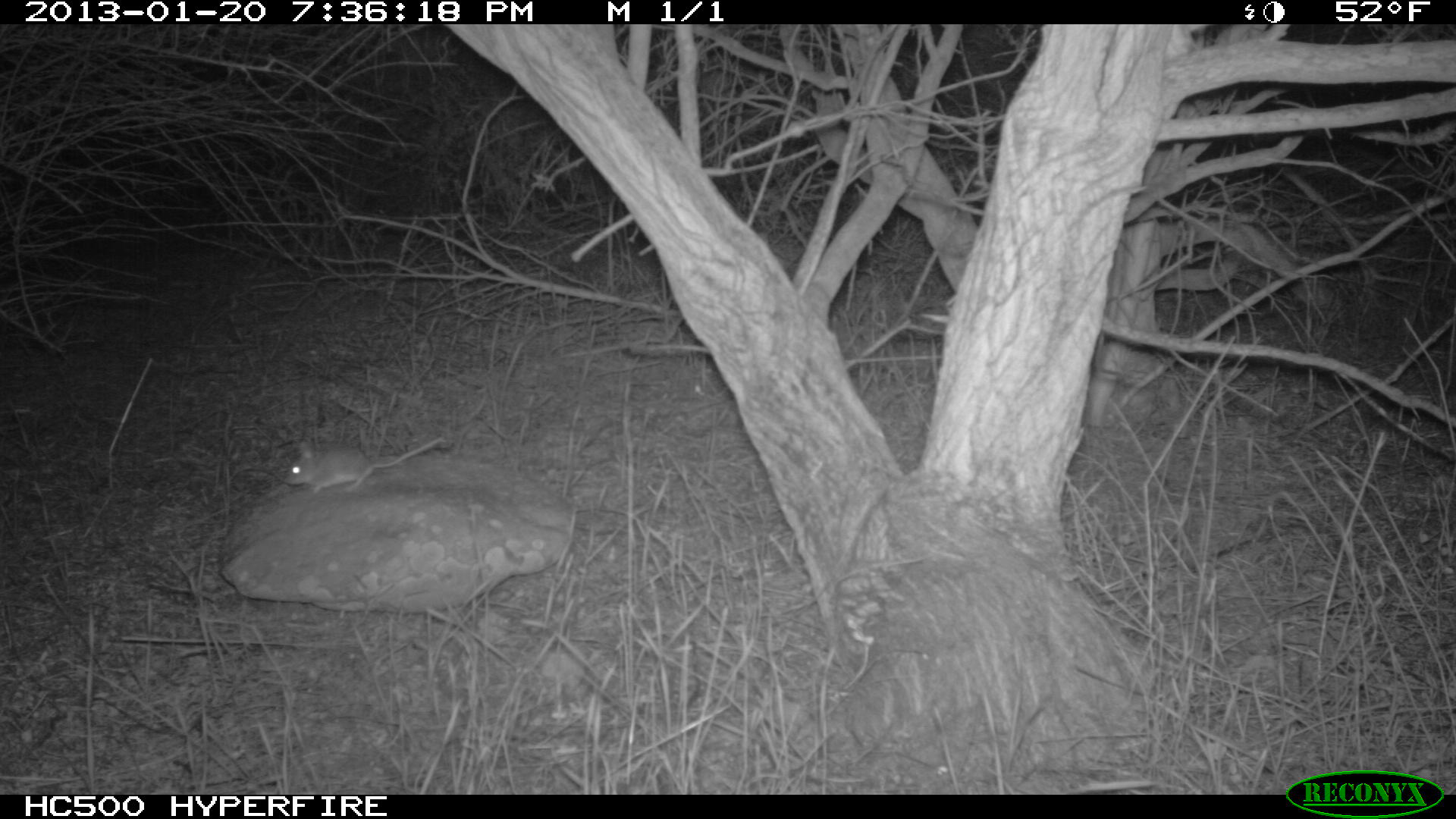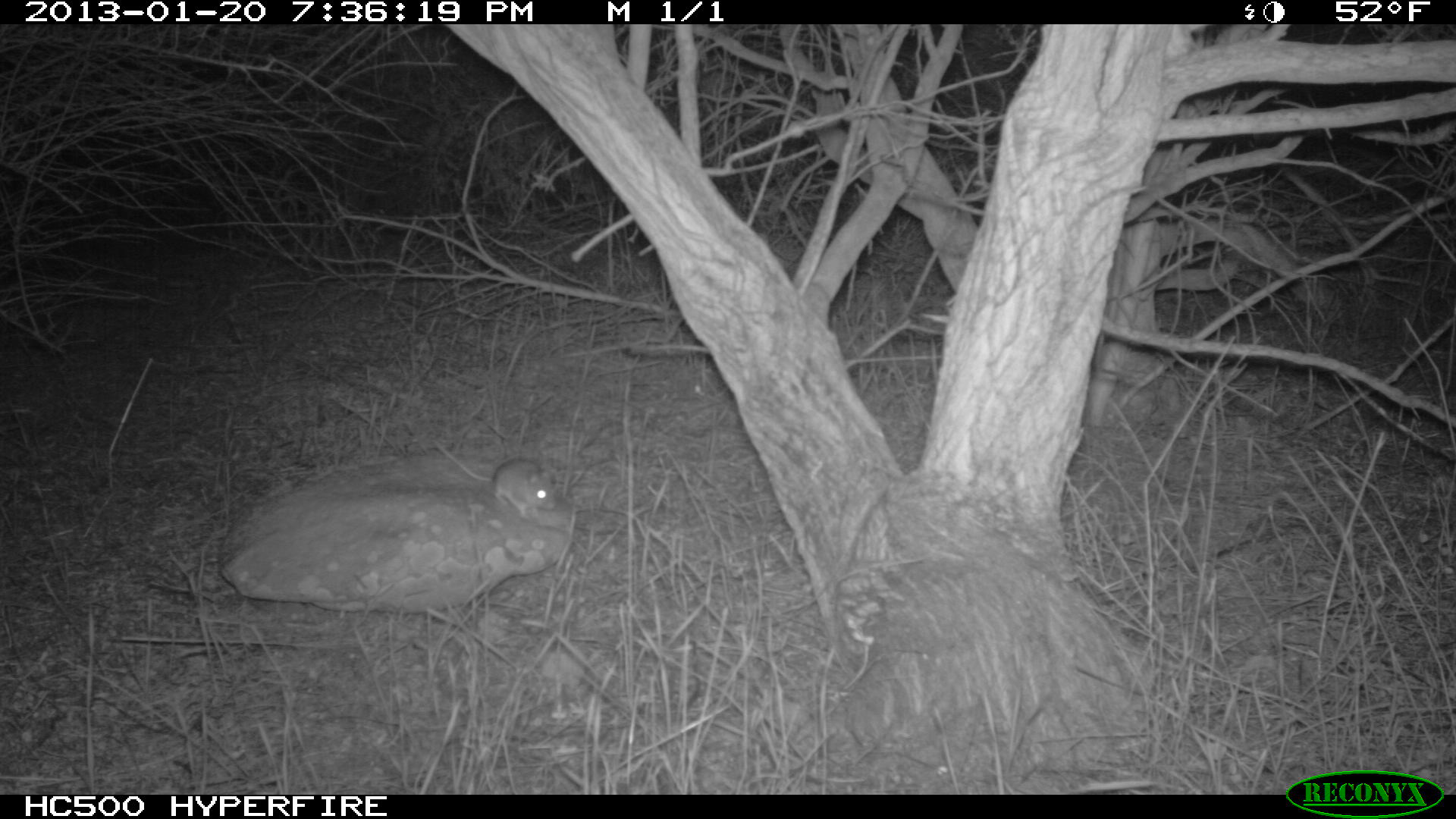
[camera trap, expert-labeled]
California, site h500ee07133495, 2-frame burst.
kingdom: Animalia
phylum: Chordata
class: Mammalia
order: Rodentia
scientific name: Rodentia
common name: rodent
Rodent (Rodentia).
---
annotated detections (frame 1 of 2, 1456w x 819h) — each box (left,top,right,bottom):
rodent: (283,436,441,494)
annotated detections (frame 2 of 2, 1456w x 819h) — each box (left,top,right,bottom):
rodent: (431,439,555,519)